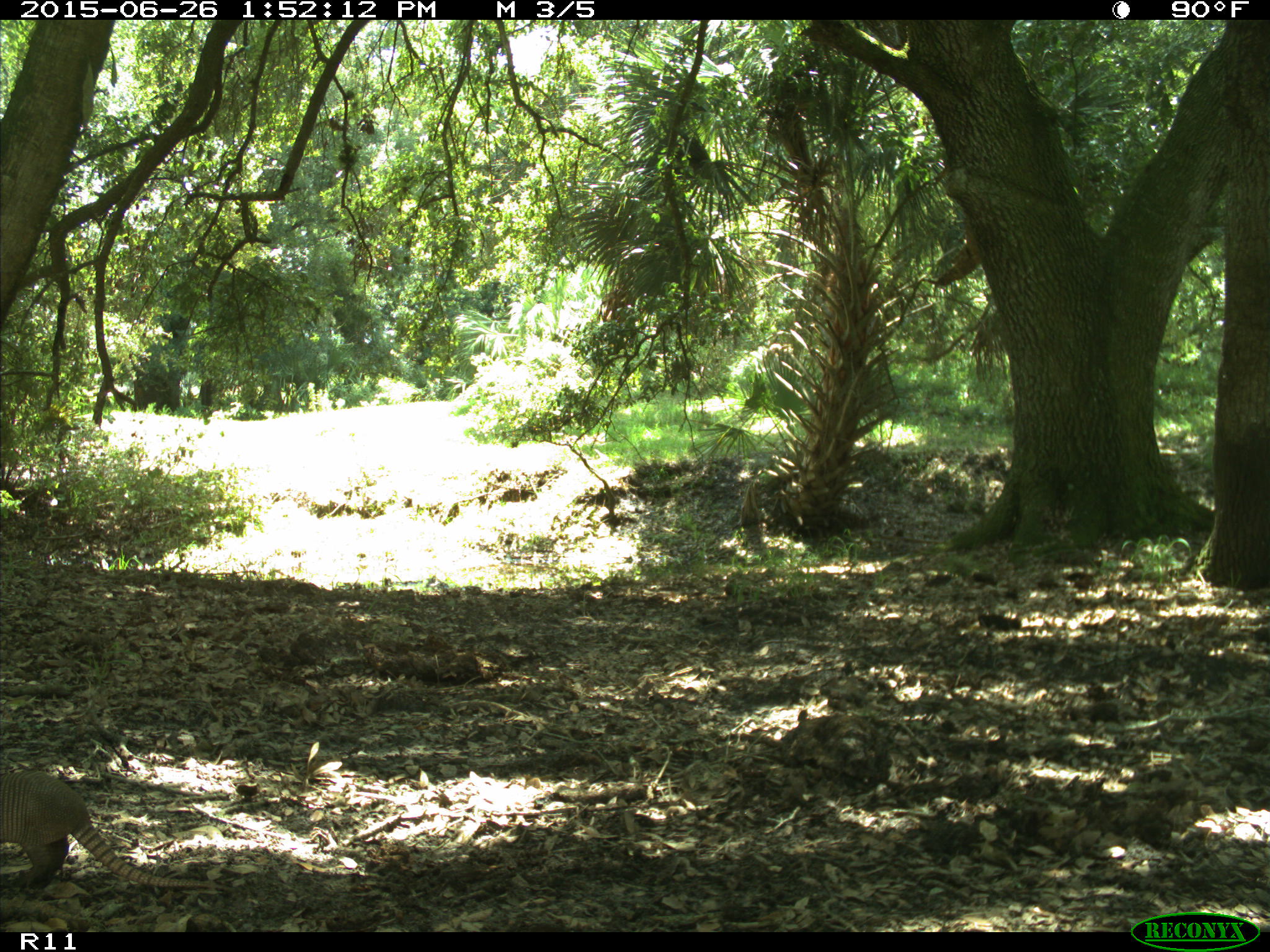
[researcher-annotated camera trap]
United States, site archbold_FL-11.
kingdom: Animalia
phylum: Chordata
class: Mammalia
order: Cingulata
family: Dasypodidae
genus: Dasypus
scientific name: Dasypus novemcinctus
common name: nine-banded armadillo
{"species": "Dasypus novemcinctus (nine-banded armadillo)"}